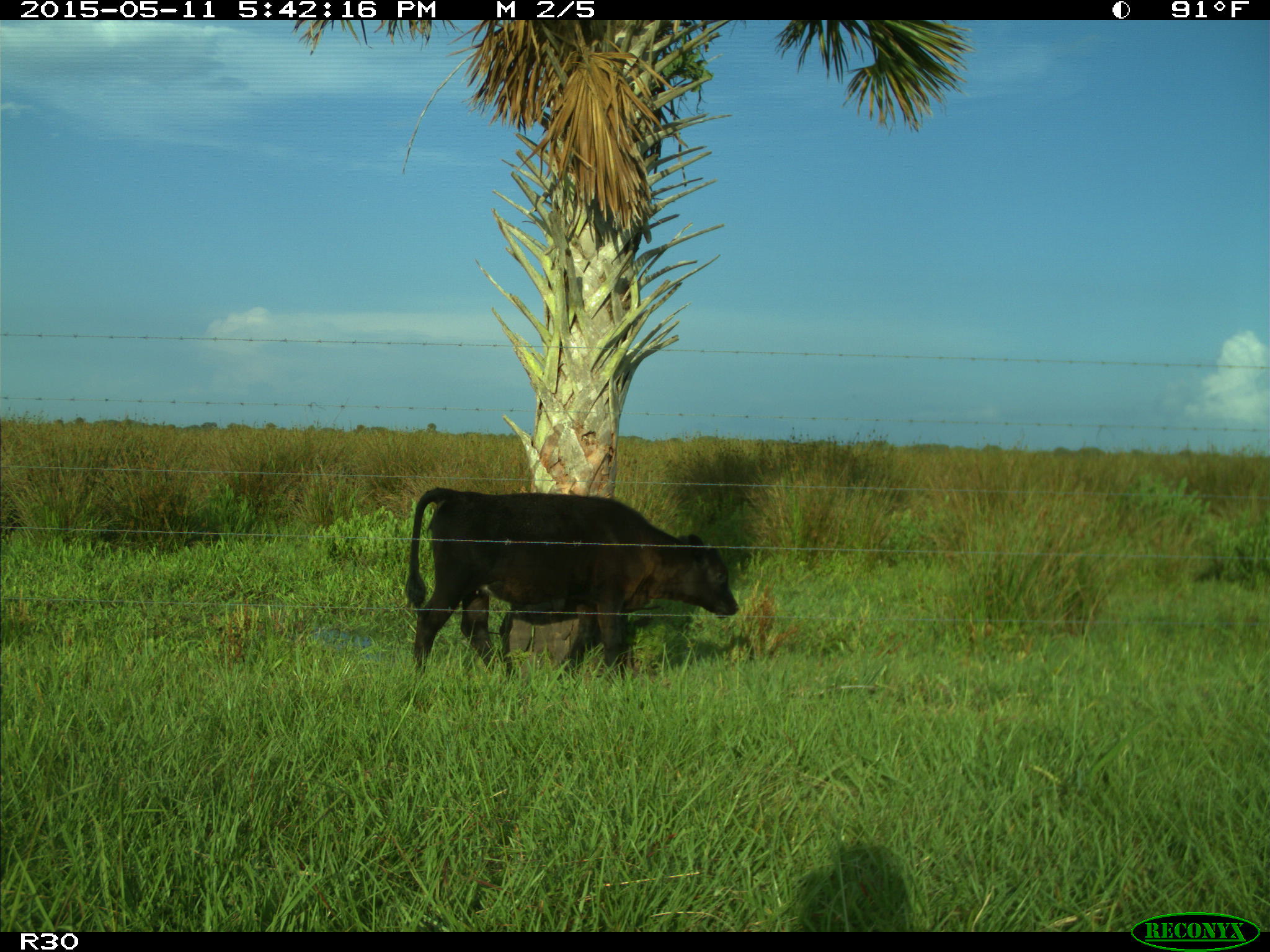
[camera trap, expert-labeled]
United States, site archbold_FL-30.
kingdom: Animalia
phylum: Chordata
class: Mammalia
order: Artiodactyla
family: Bovidae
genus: Bos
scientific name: Bos taurus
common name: domestic cow